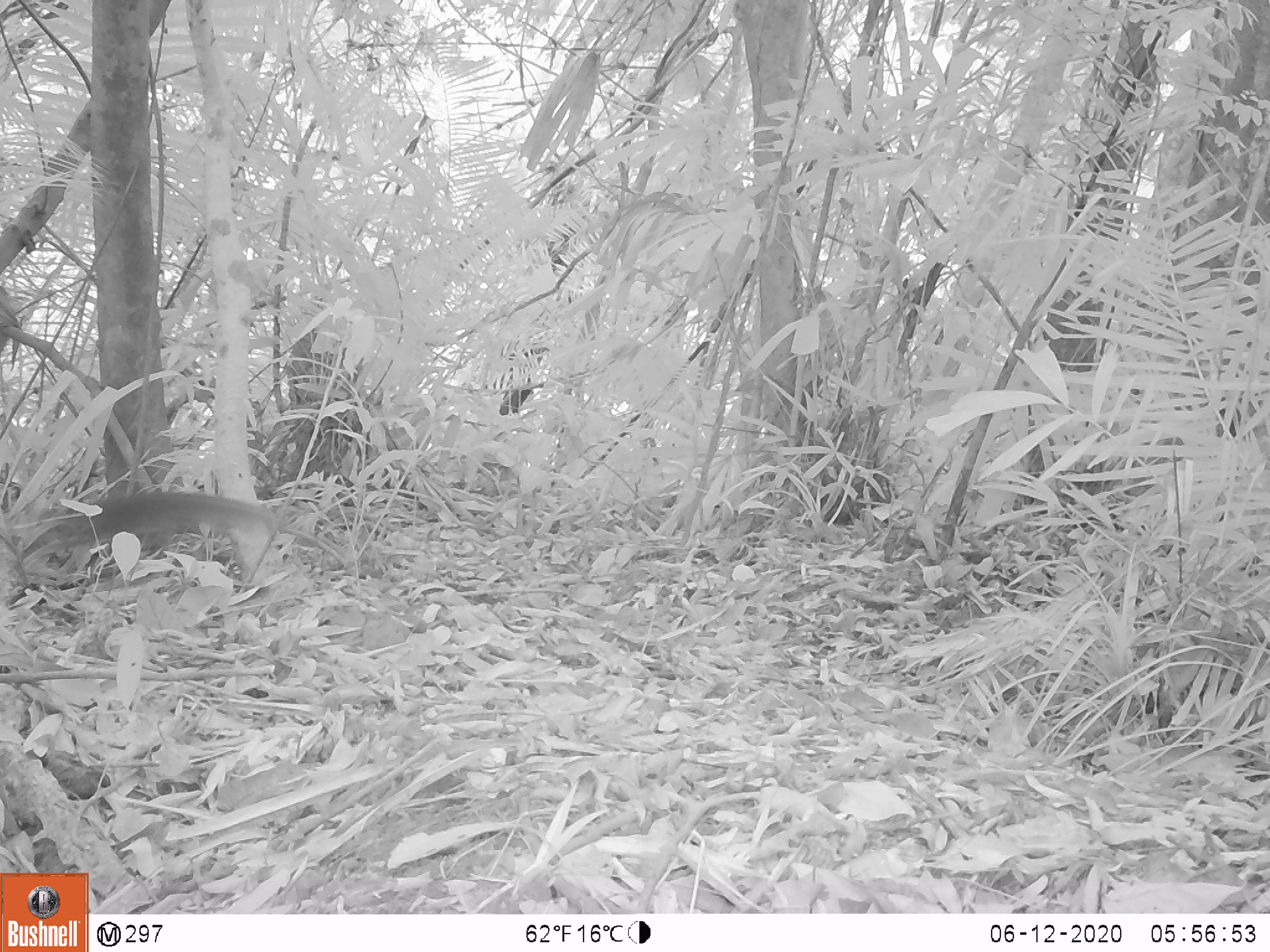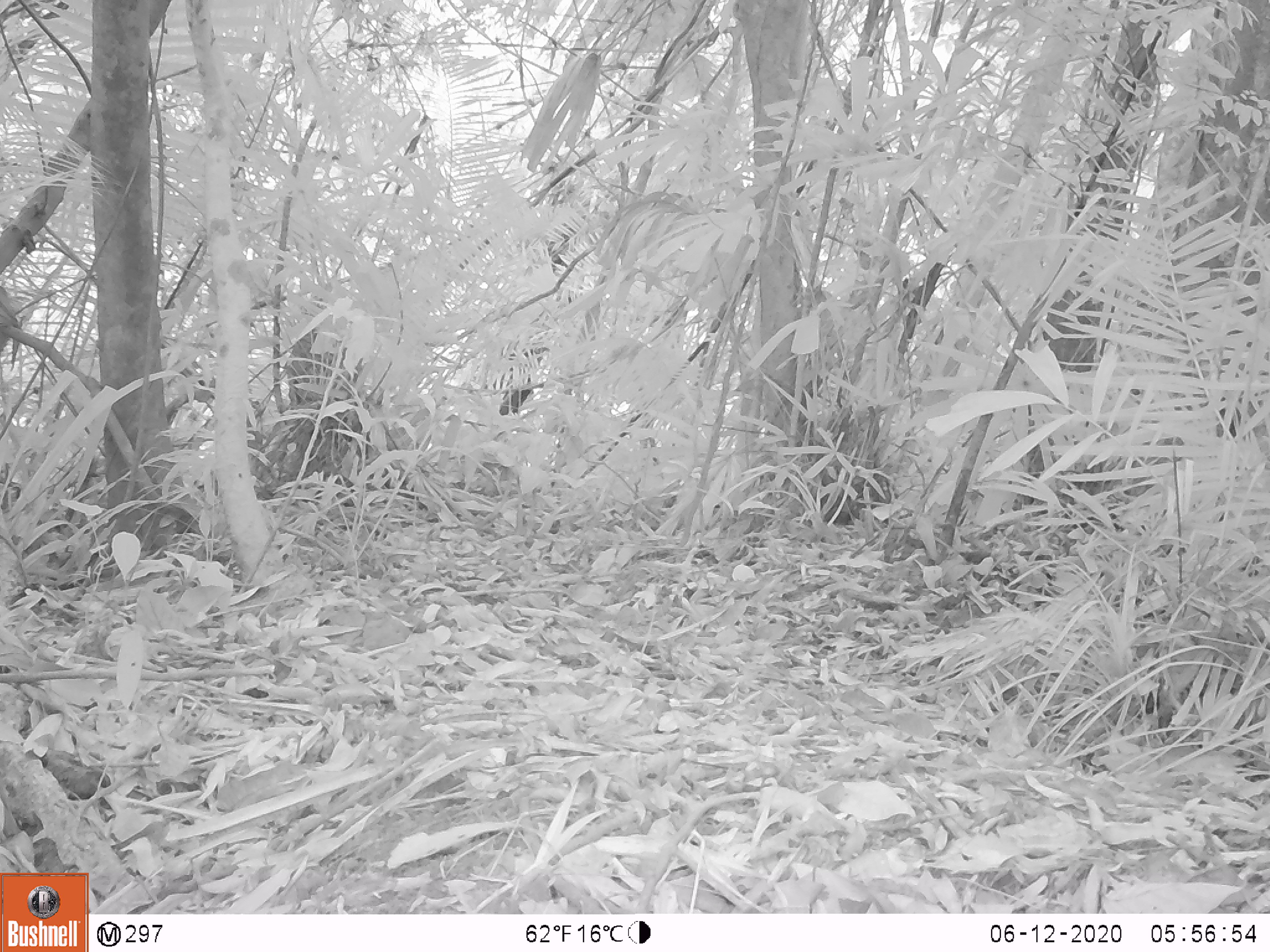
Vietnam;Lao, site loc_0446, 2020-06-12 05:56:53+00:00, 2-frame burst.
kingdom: Animalia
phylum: Chordata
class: Mammalia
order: Rodentia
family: Sciuridae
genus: Dremomys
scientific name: Dremomys rufigenis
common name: red-cheeked squirrel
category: red cheeked squirrel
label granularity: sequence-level